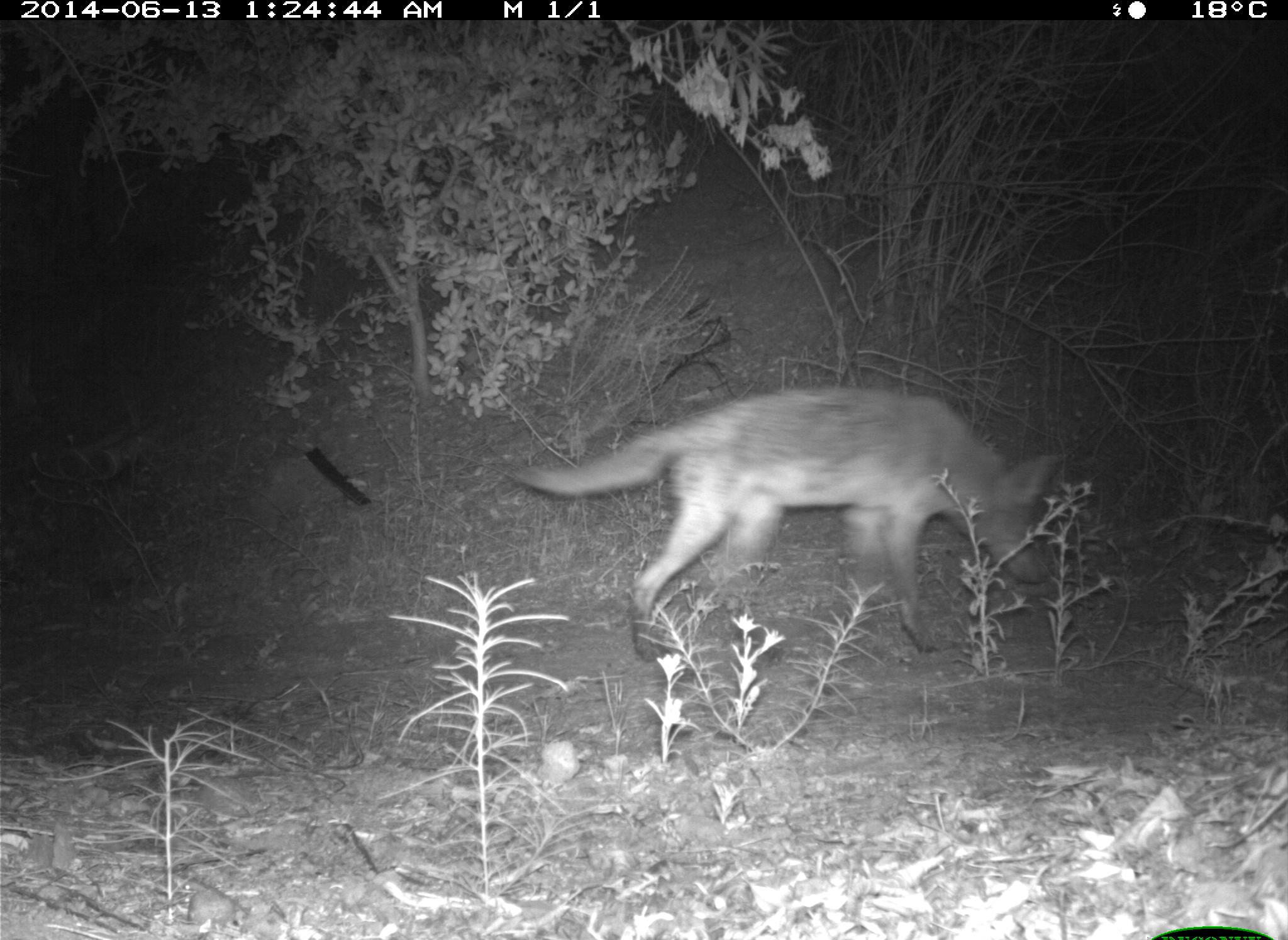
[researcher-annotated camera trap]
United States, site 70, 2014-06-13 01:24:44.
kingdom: Animalia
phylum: Chordata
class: Mammalia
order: Carnivora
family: Canidae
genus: Canis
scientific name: Canis latrans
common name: coyote